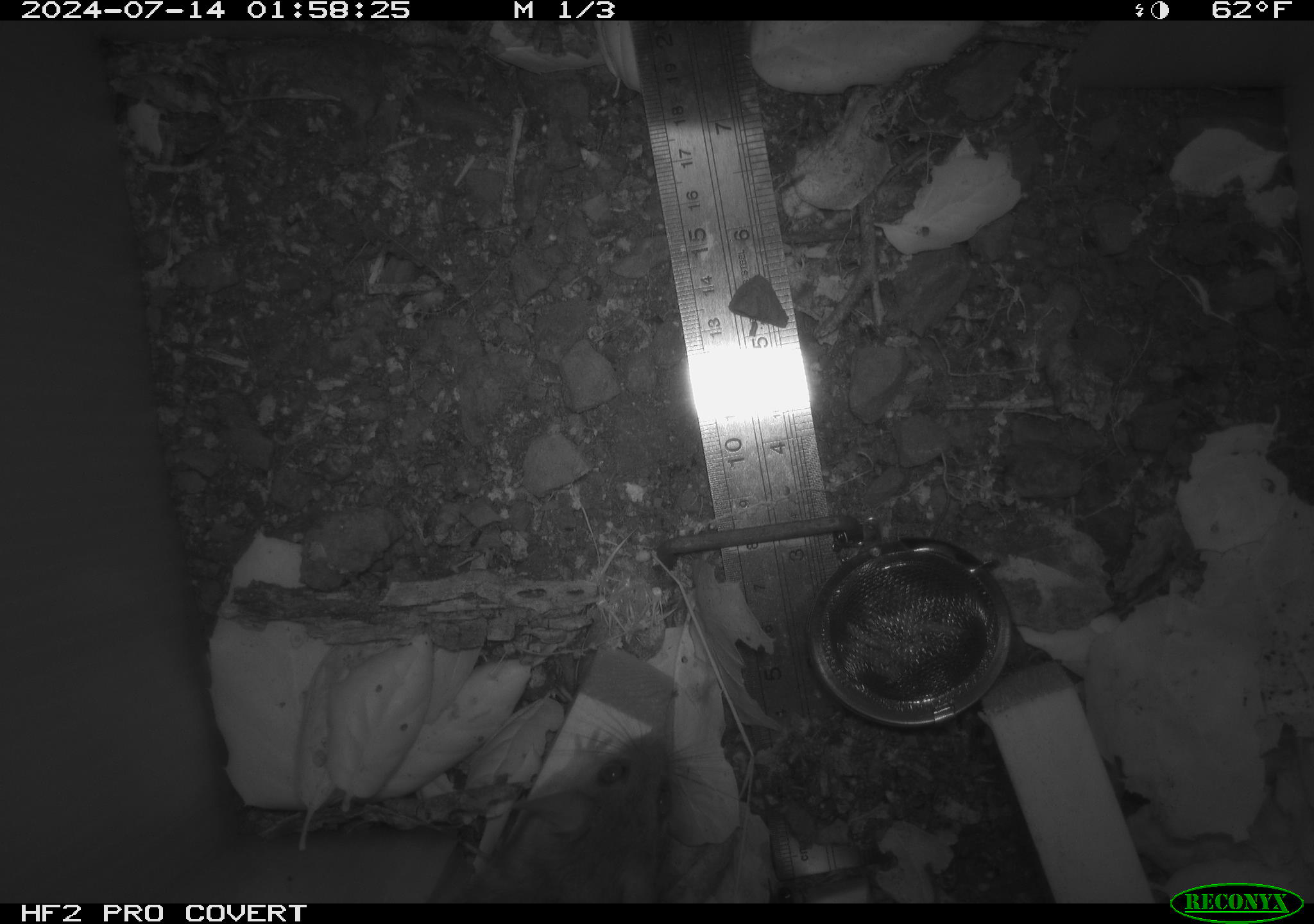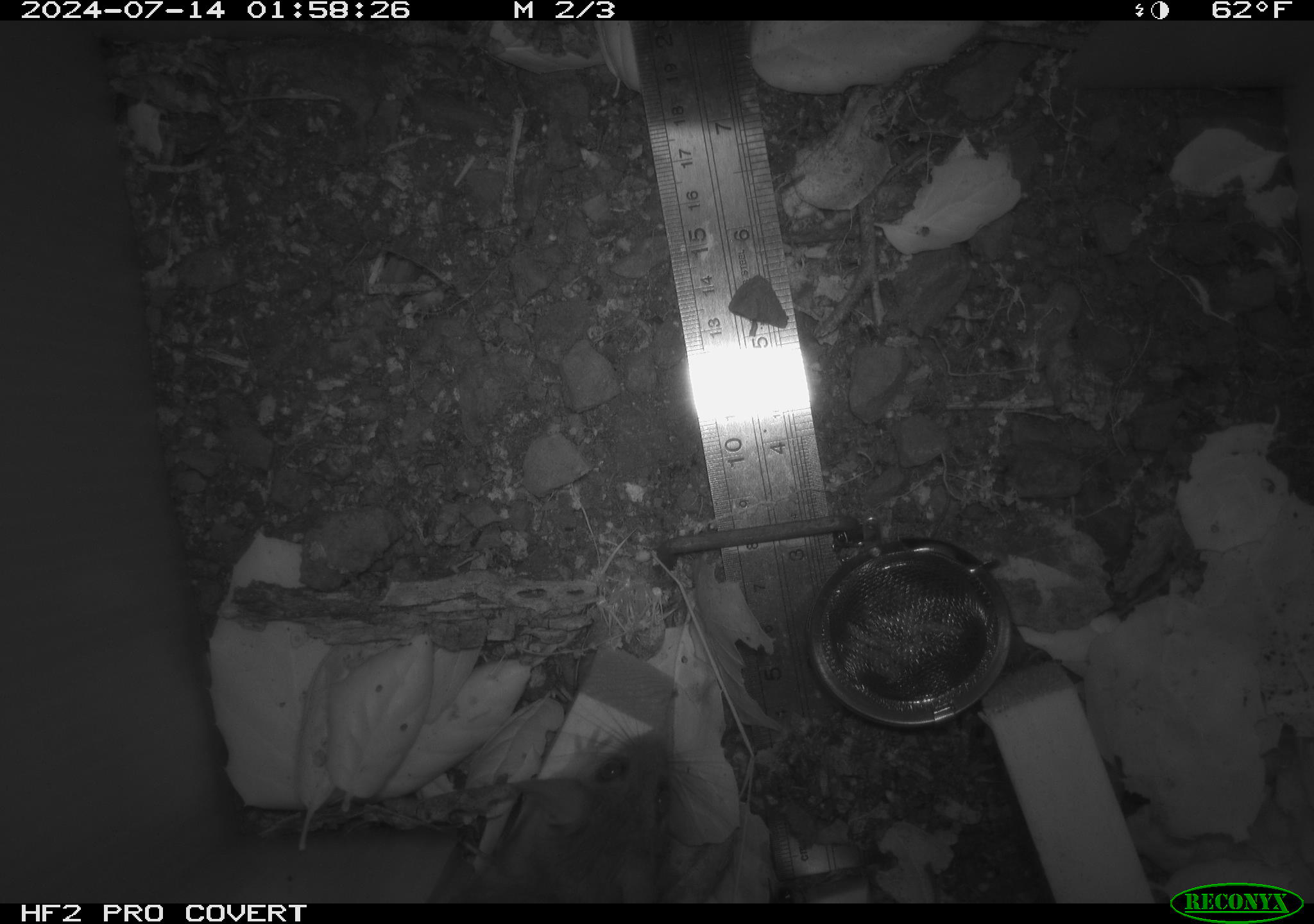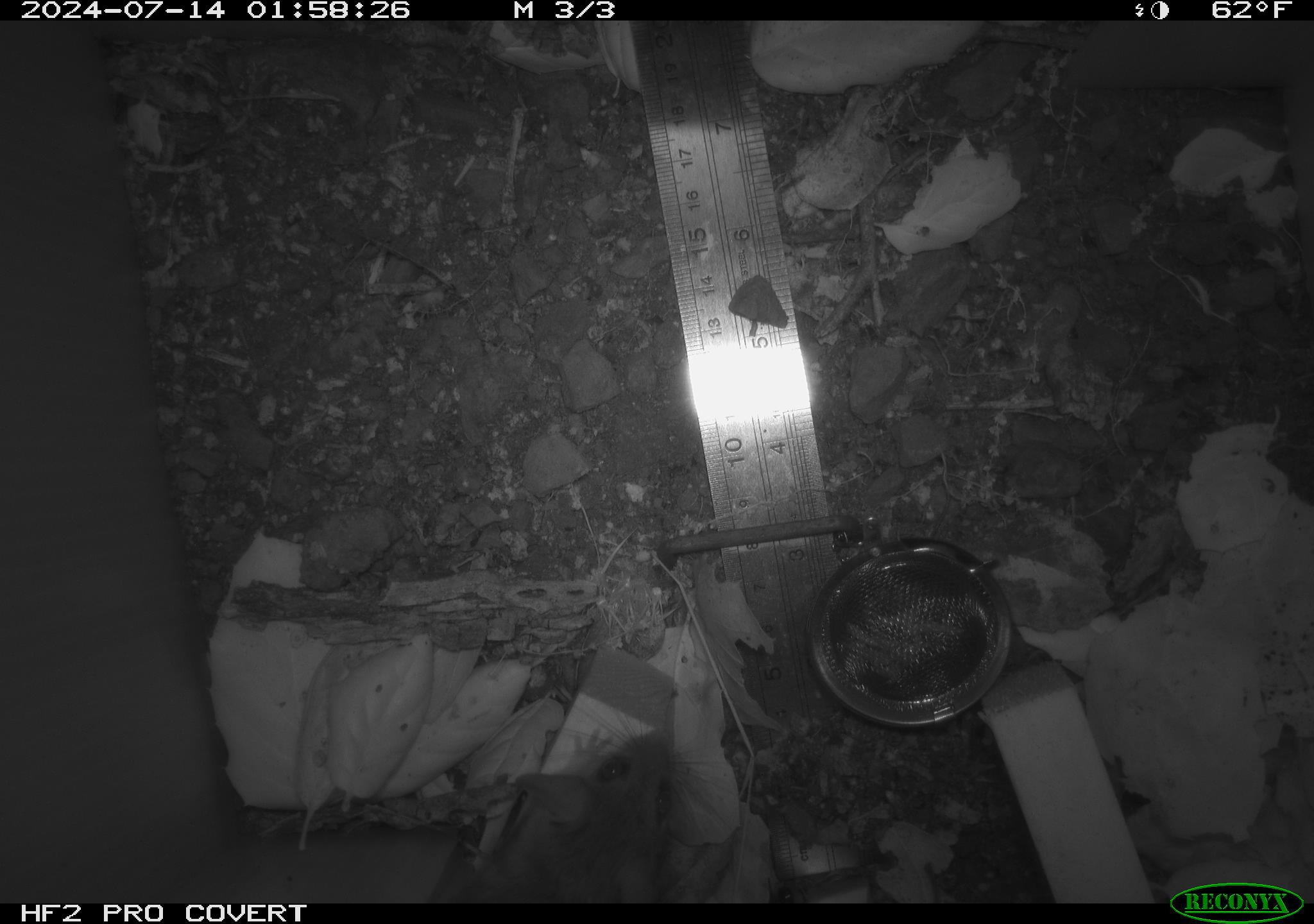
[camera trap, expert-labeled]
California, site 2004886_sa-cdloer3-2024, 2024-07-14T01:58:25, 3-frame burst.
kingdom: Animalia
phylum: Chordata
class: Mammalia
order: Rodentia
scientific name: Rodentia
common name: rodent